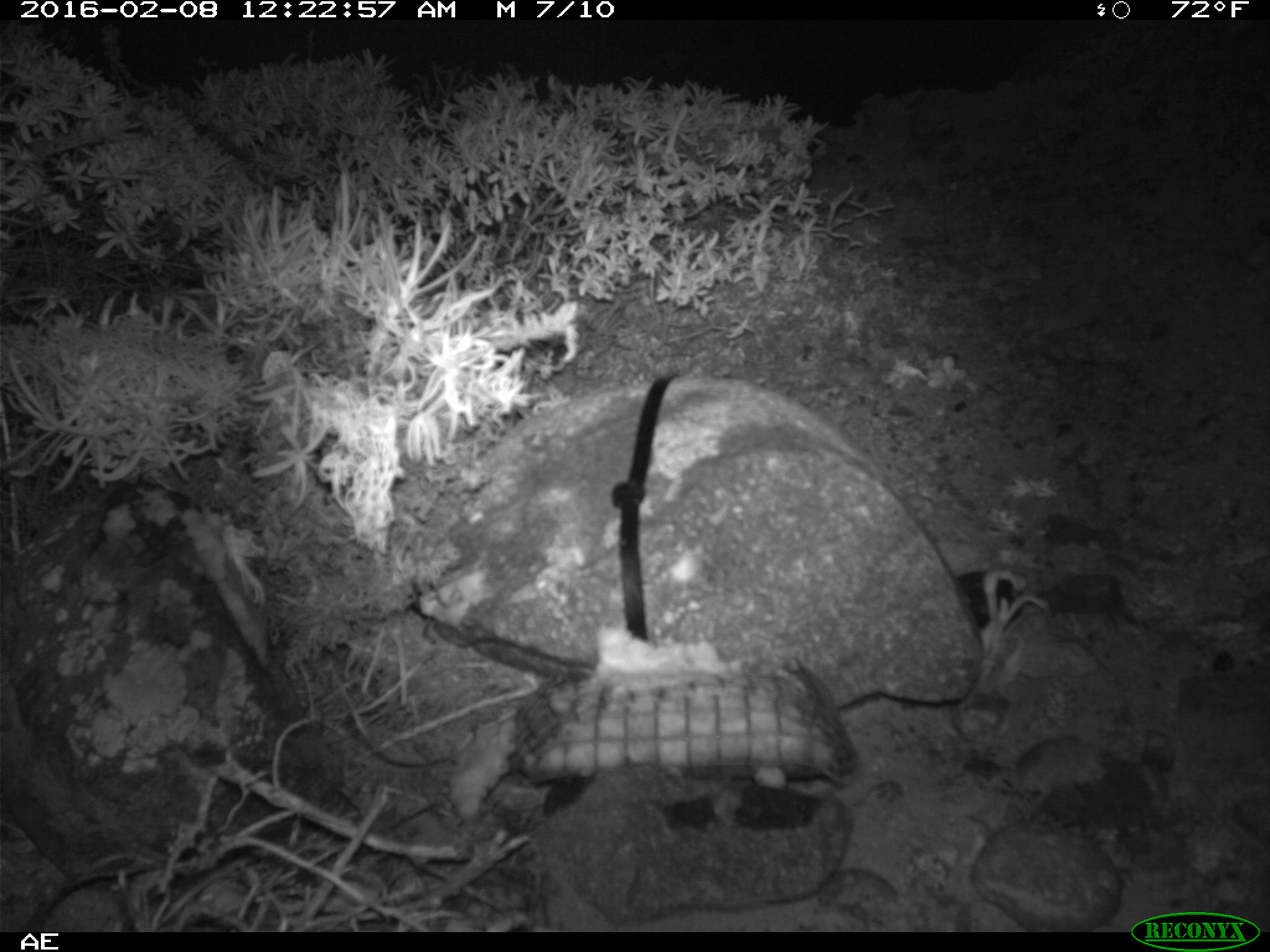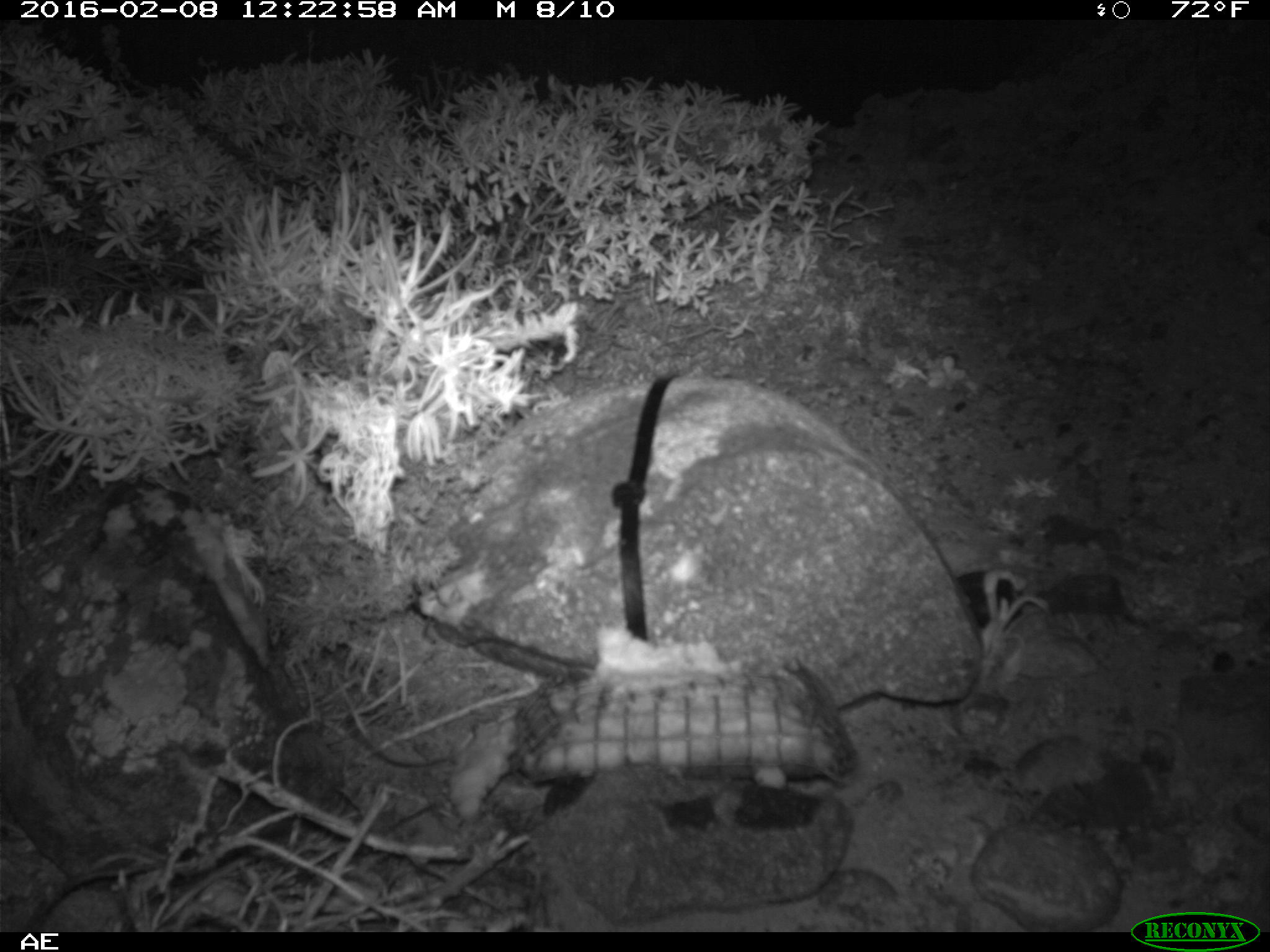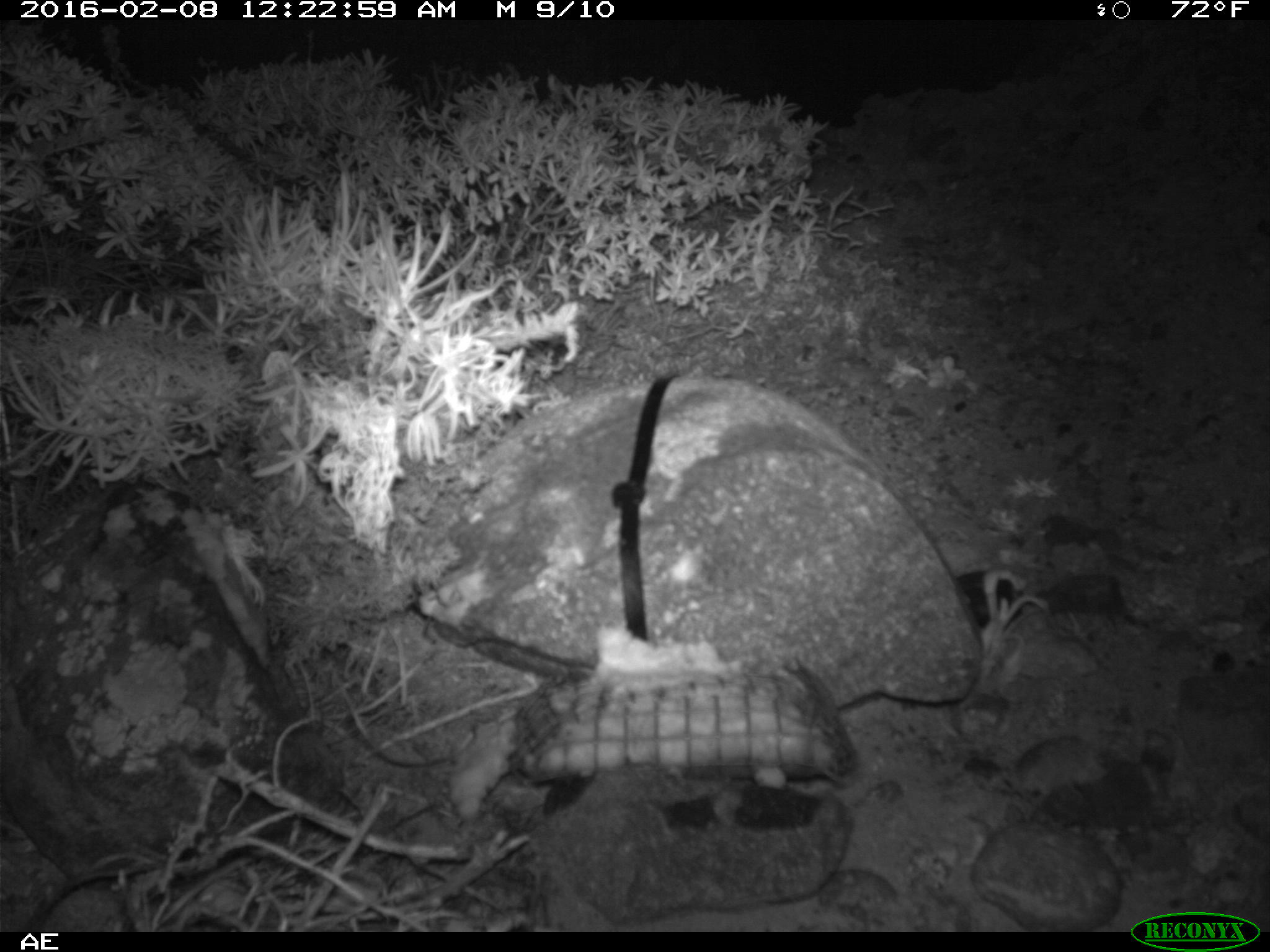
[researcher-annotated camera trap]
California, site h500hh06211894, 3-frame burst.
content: no animal present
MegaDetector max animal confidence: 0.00